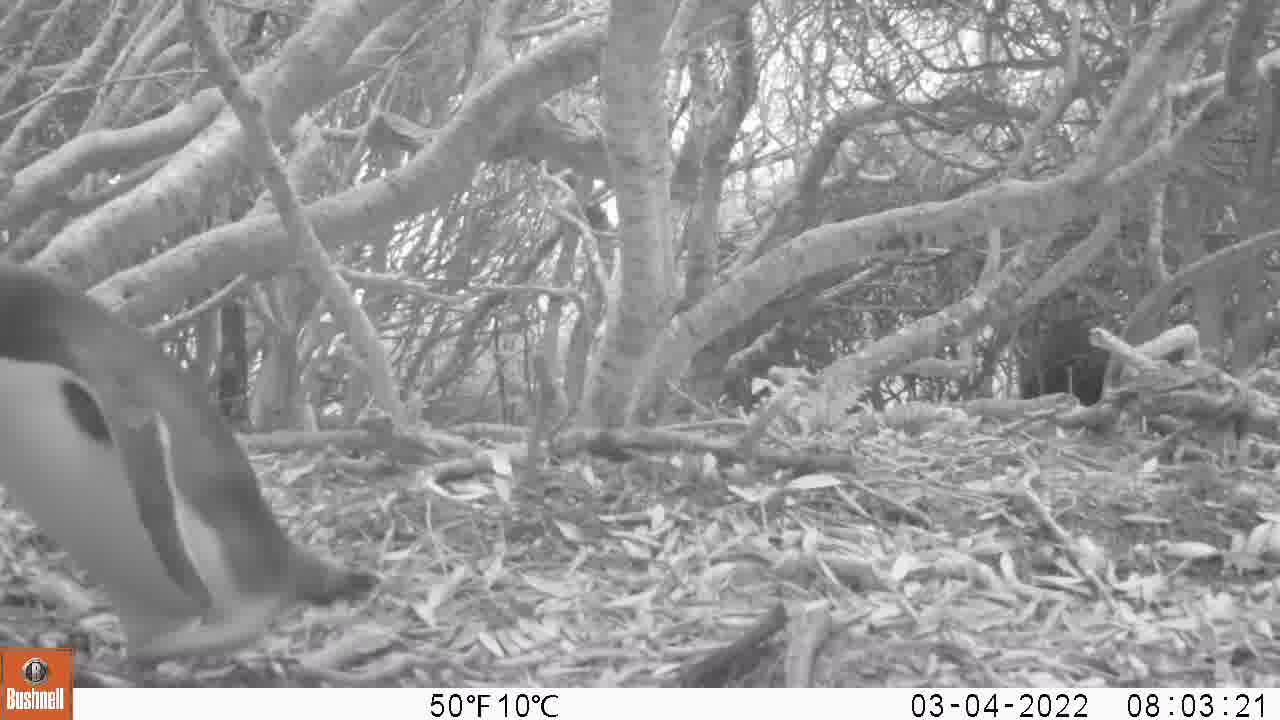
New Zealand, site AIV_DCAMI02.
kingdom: Animalia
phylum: Chordata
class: Aves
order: Sphenisciformes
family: Spheniscidae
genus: Megadyptes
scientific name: Megadyptes antipodes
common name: yellow-eyed penguin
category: yellow eyed penguin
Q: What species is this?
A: Yellow eyed penguin (yellow-eyed penguin) (Megadyptes antipodes).